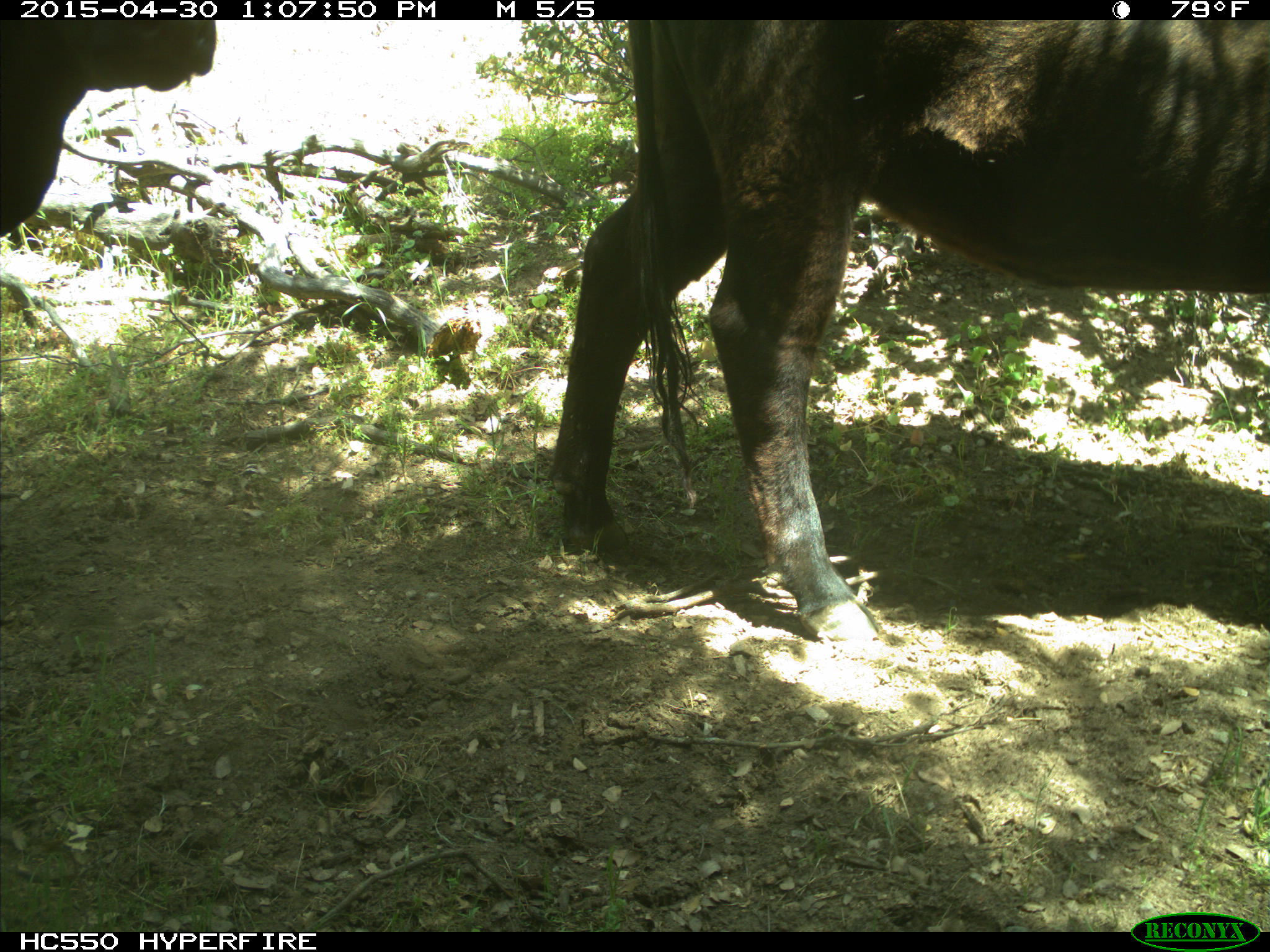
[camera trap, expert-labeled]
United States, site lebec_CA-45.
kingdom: Animalia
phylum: Chordata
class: Mammalia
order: Artiodactyla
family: Bovidae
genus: Bos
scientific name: Bos taurus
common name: domestic cow